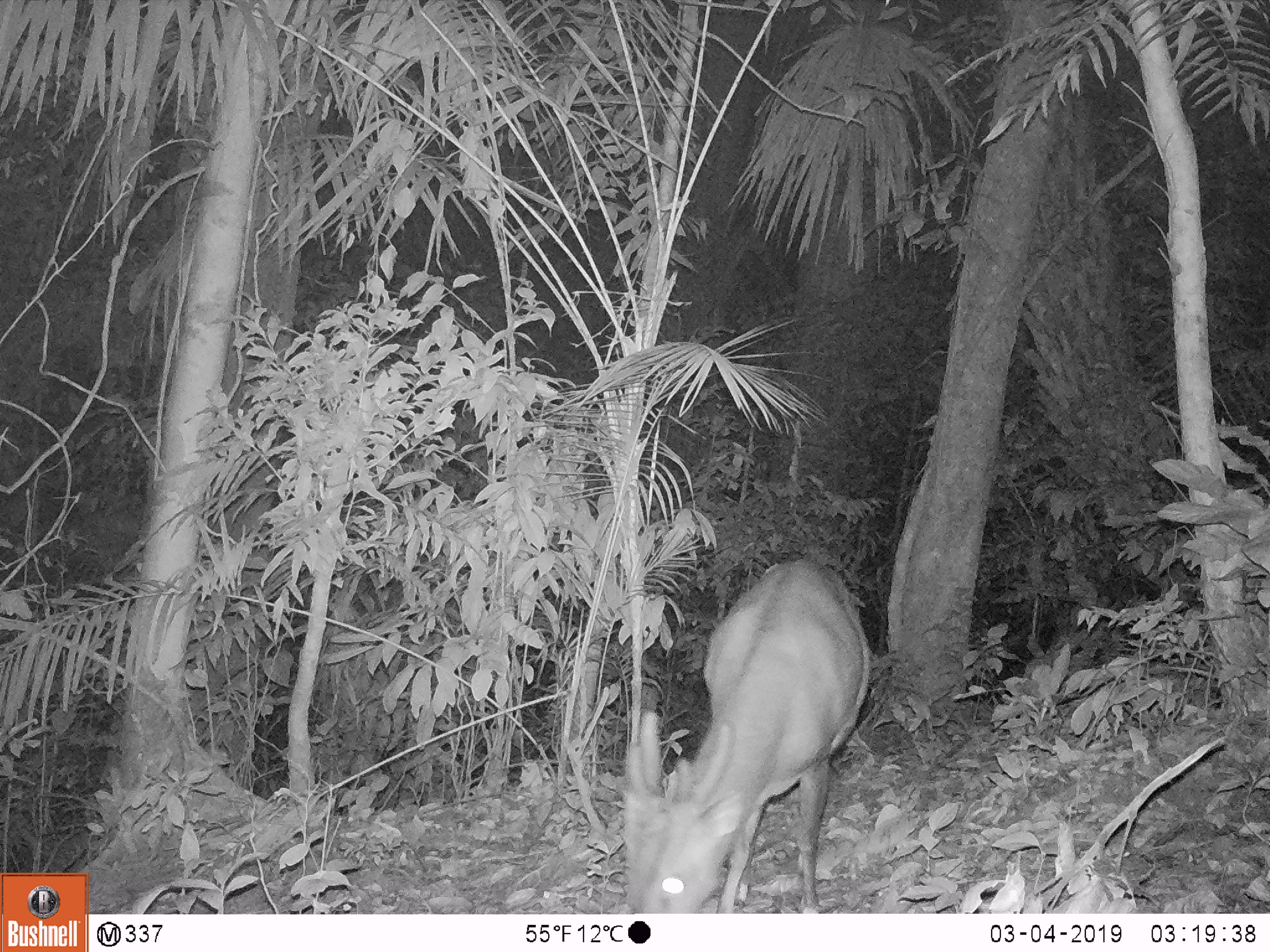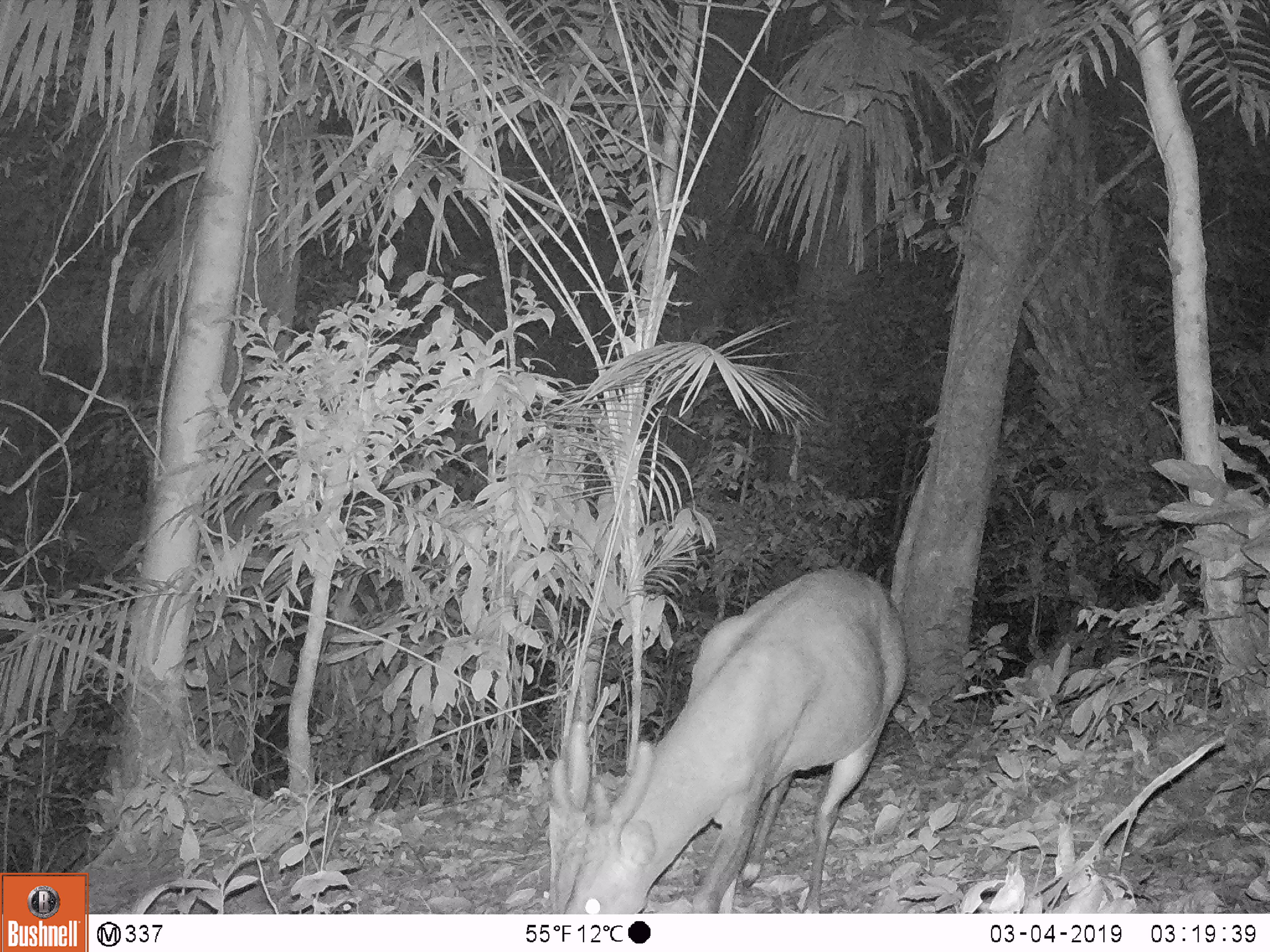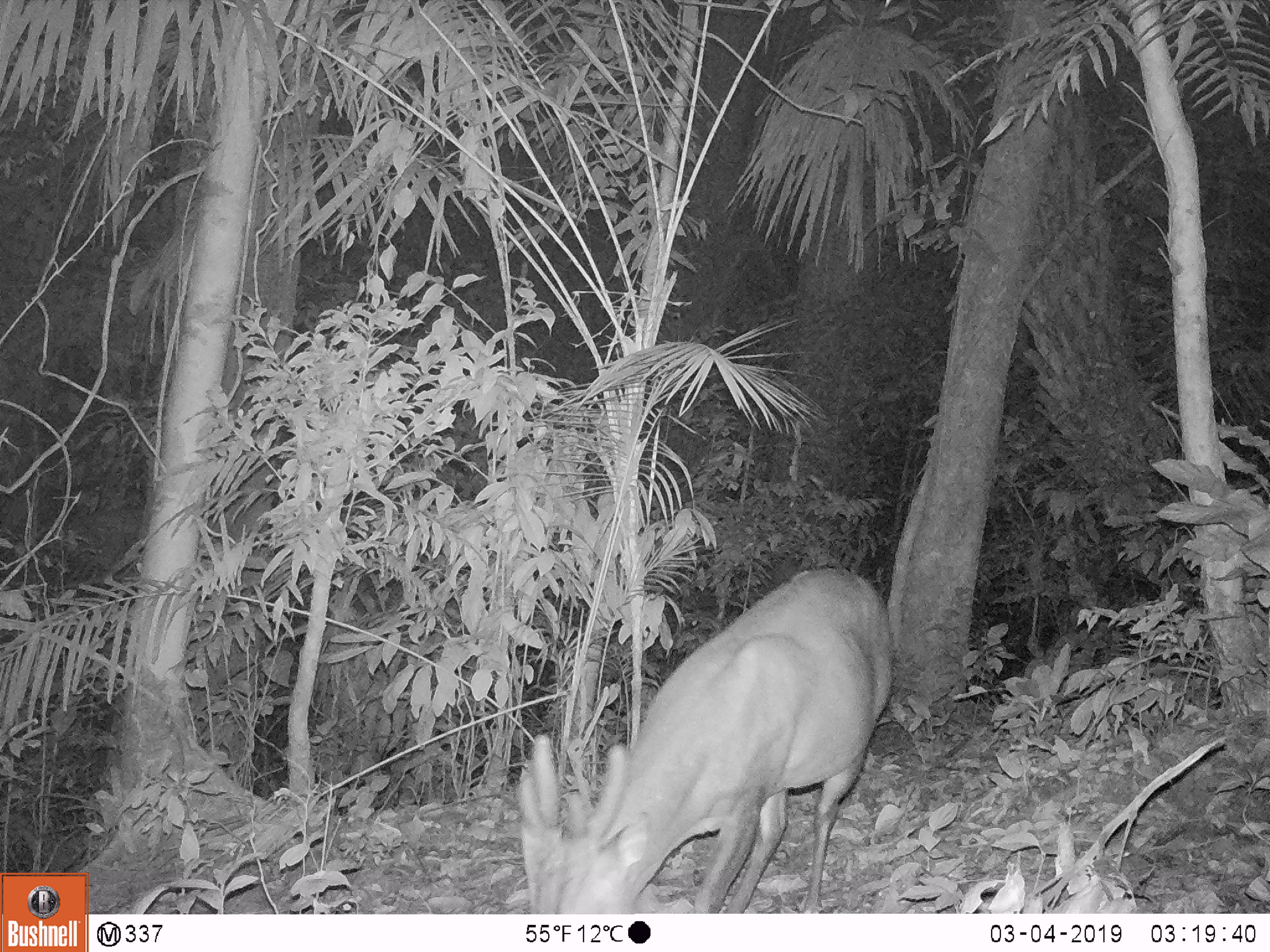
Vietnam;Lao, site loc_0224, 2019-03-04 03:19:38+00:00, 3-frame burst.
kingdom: Animalia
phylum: Chordata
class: Mammalia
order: Artiodactyla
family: Cervidae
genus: Muntiacus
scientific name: Muntiacus vuquangensis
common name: large-antlered muntjac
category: large antlered muntjac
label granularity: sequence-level